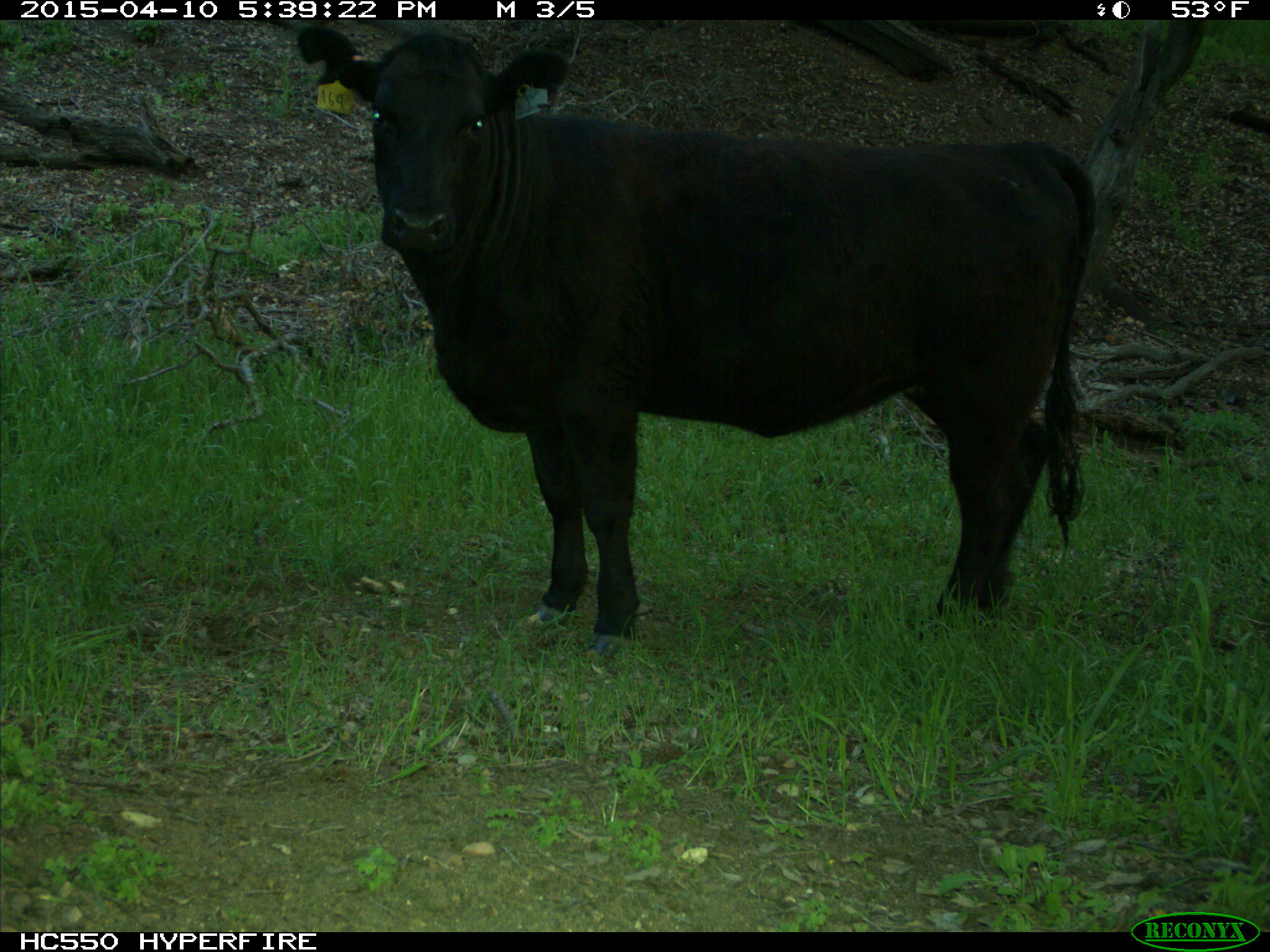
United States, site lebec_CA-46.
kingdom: Animalia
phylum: Chordata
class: Mammalia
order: Artiodactyla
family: Bovidae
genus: Bos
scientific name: Bos taurus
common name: domestic cow